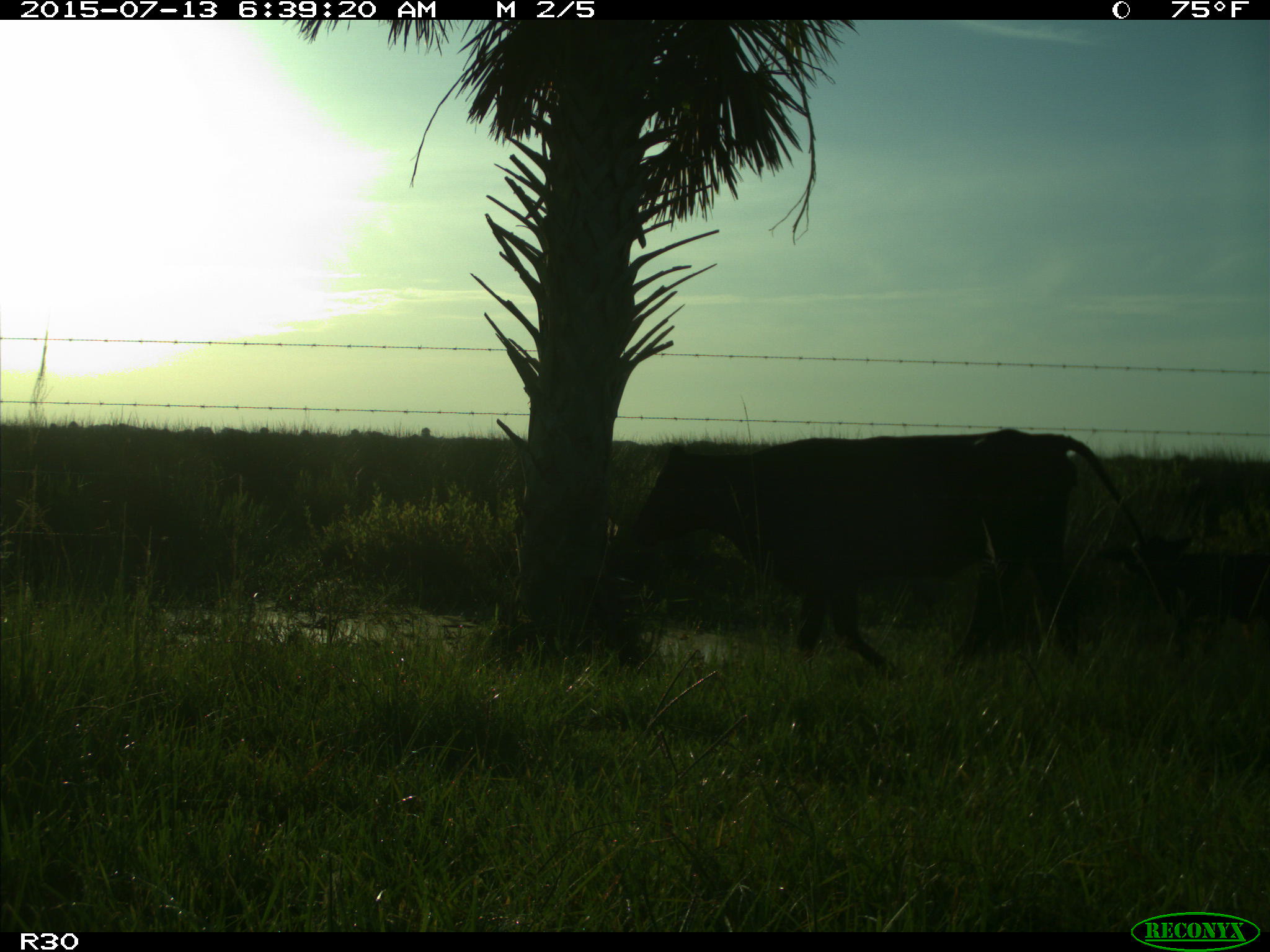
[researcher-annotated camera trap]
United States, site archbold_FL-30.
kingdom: Animalia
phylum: Chordata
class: Mammalia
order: Artiodactyla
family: Bovidae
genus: Bos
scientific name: Bos taurus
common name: domestic cow